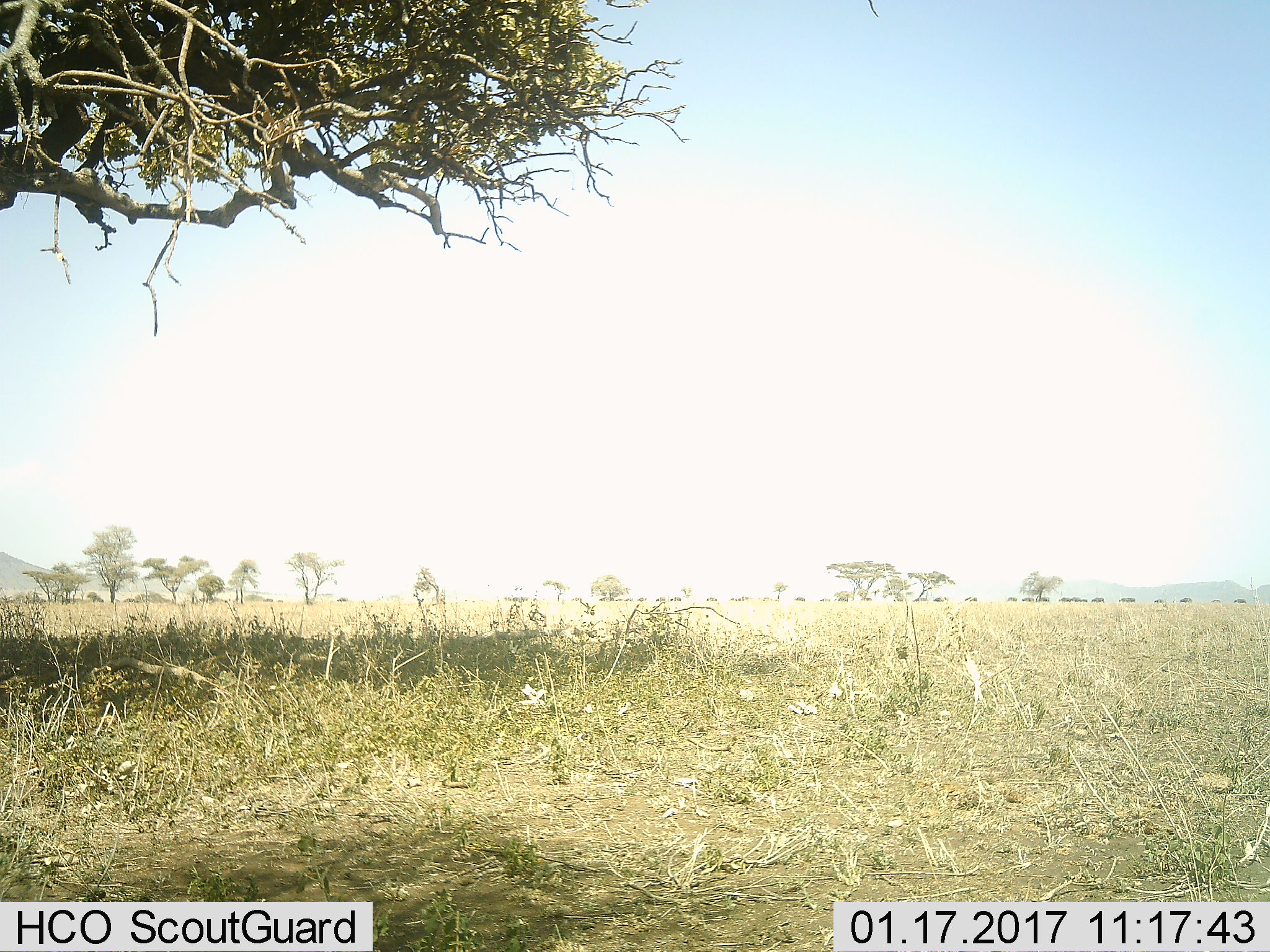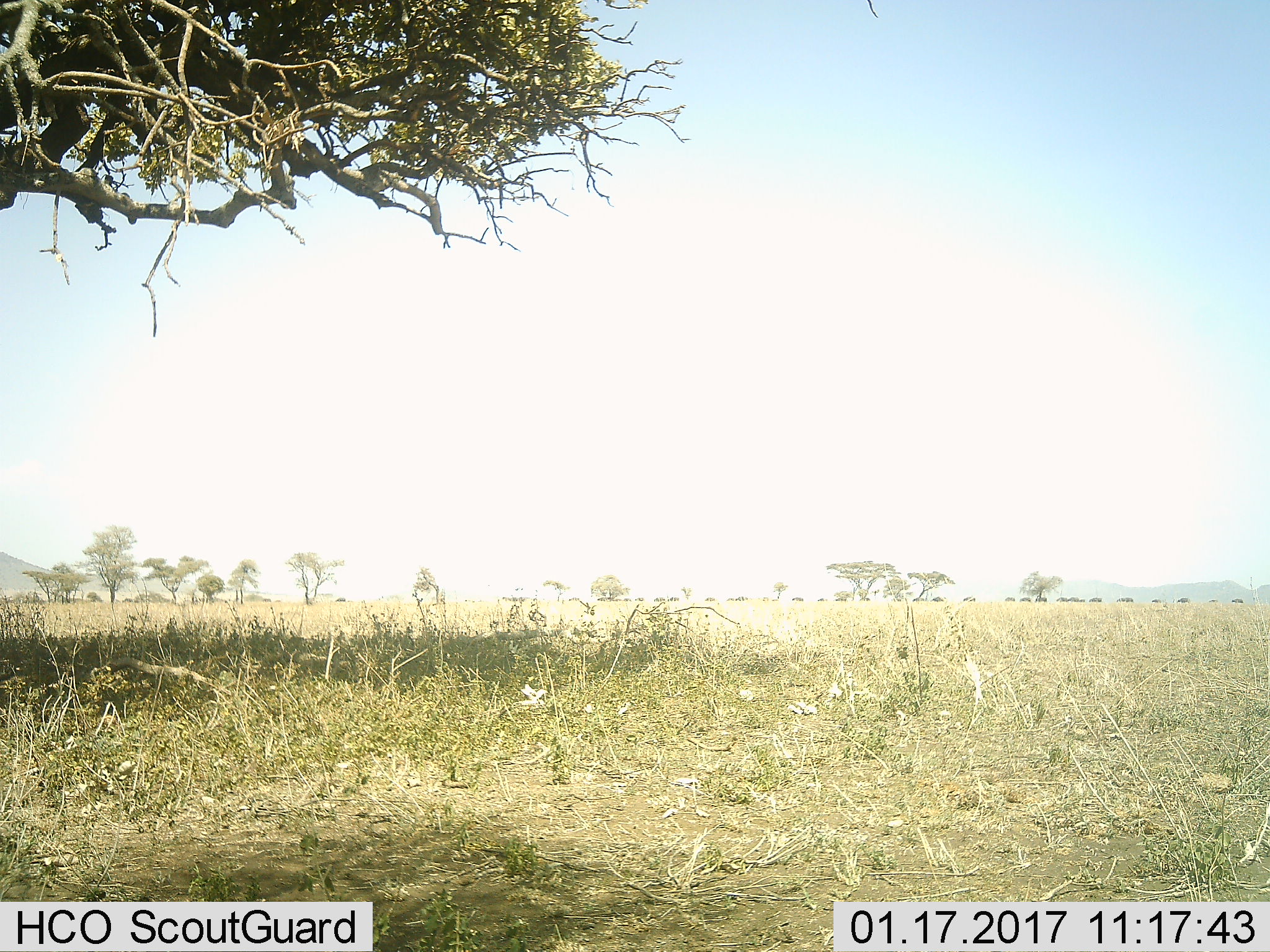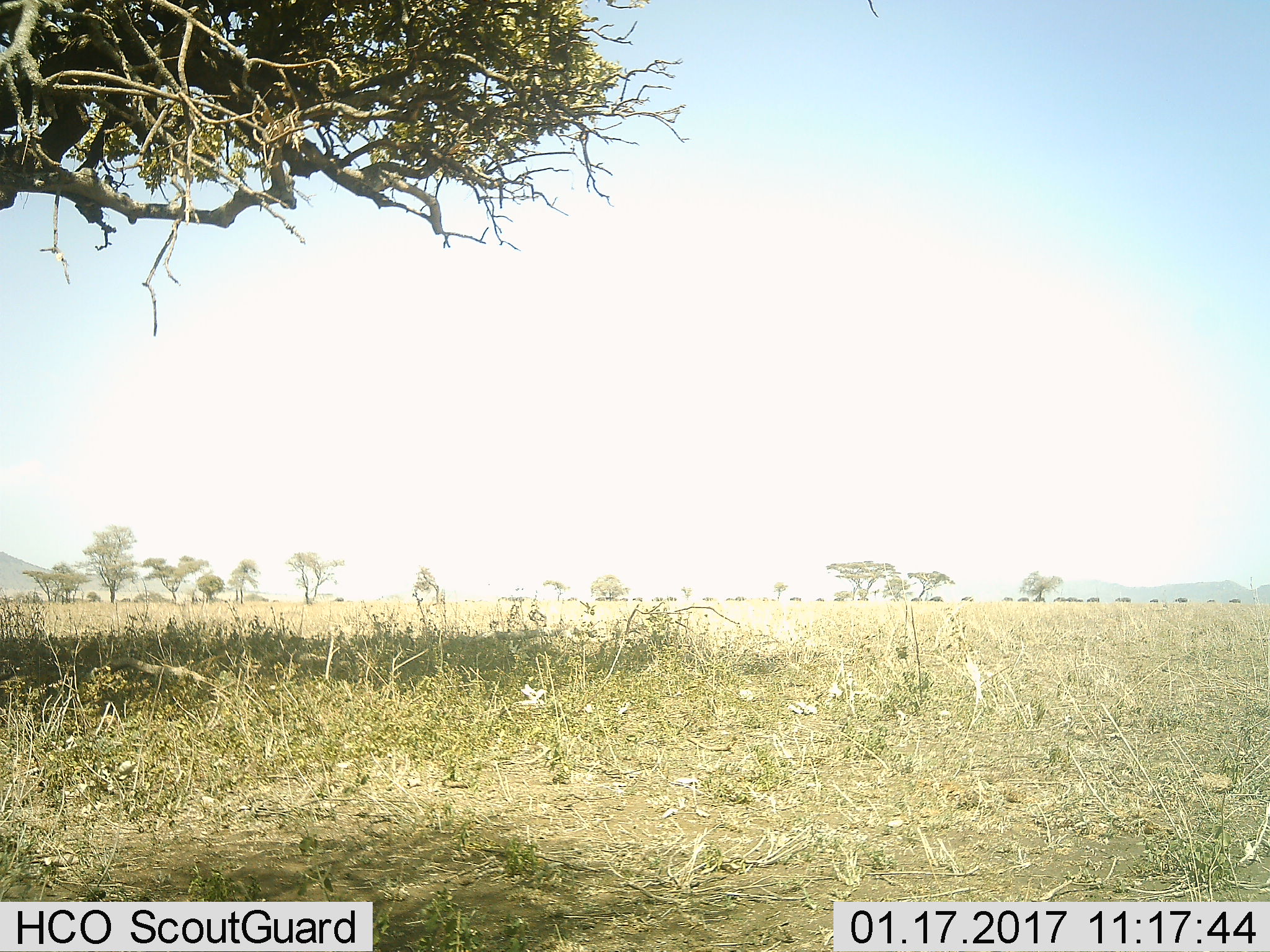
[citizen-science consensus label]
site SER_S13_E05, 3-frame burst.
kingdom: Animalia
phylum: Chordata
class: Mammalia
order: Artiodactyla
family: Bovidae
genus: Connochaetes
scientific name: Connochaetes taurinus taurinus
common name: blue wildebeest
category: wildebeestblue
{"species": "wildebeestblue (blue wildebeest) (Connochaetes taurinus taurinus)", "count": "11-50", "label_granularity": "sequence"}